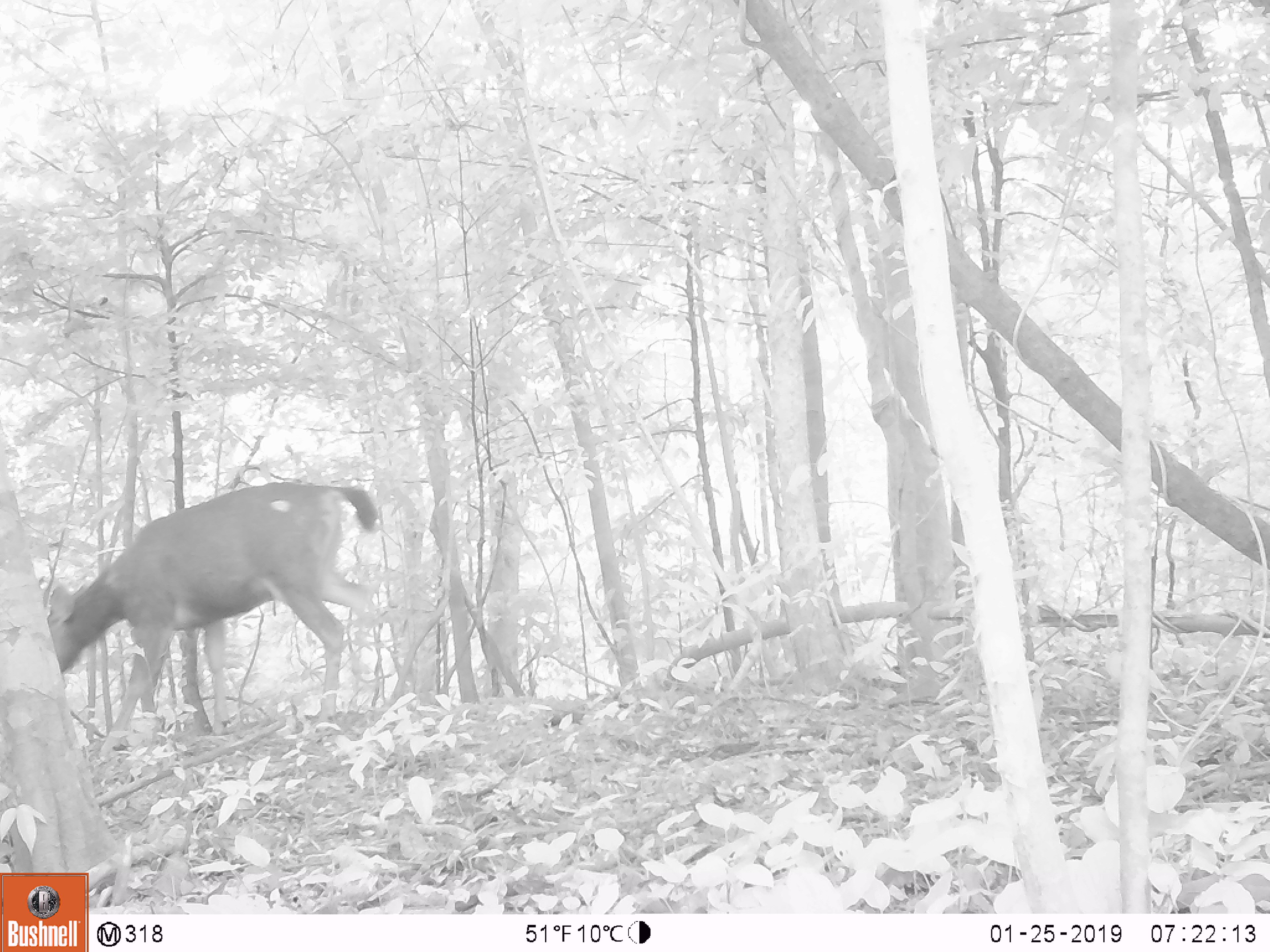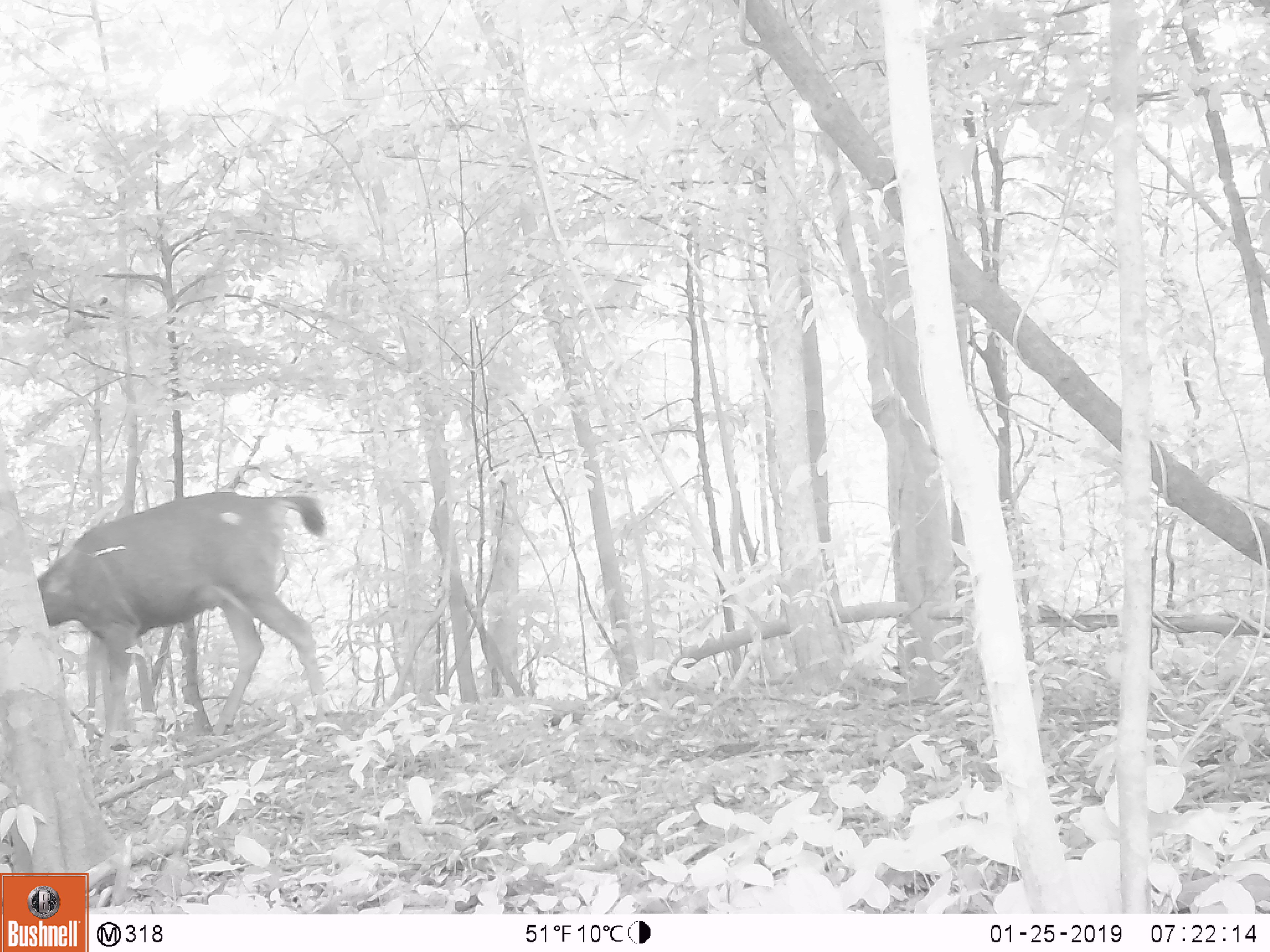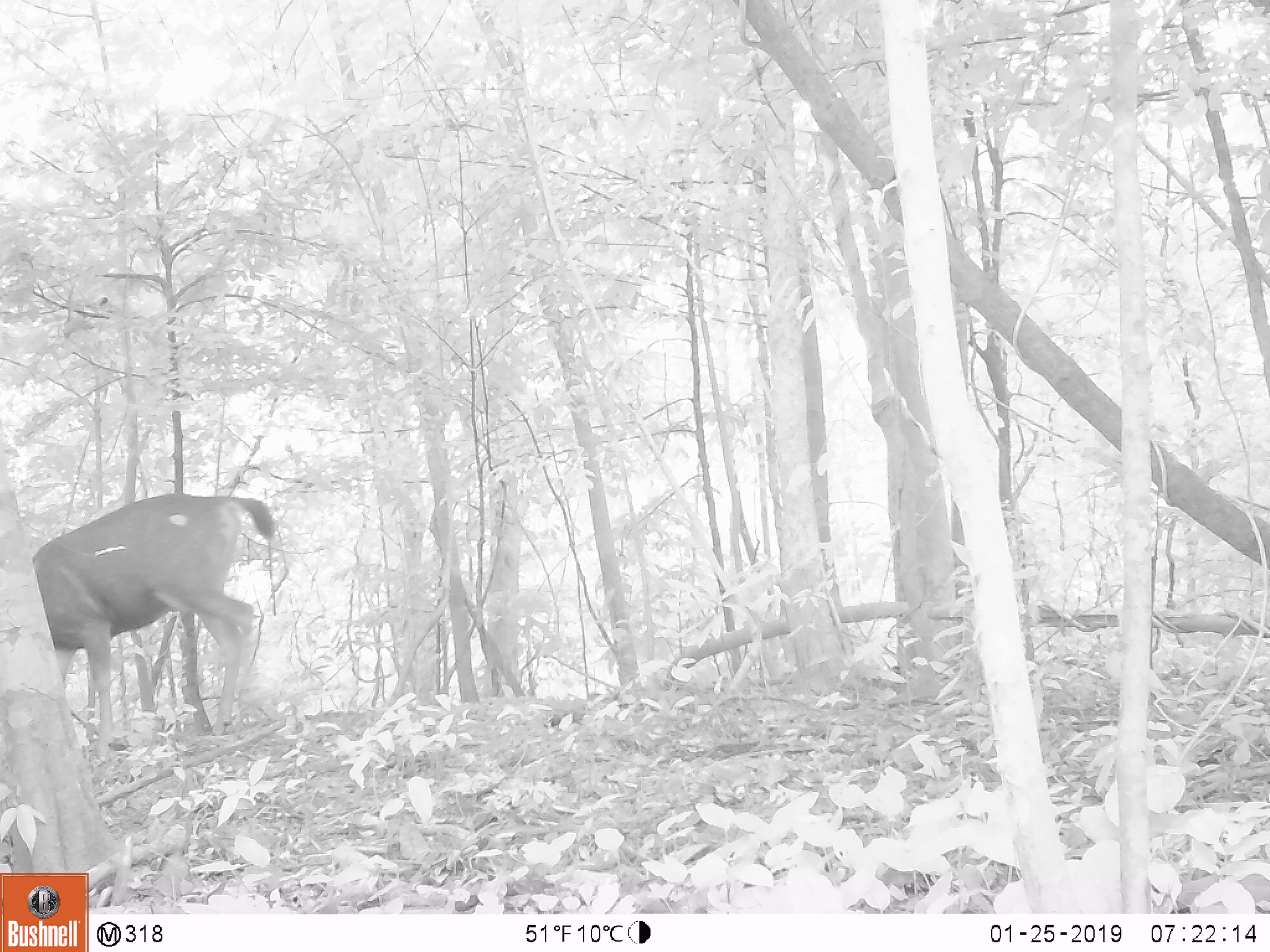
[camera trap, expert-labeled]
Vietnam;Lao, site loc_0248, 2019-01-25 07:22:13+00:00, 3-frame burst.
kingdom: Animalia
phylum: Chordata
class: Mammalia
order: Artiodactyla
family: Cervidae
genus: Rusa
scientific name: Rusa unicolor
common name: sambar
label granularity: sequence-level